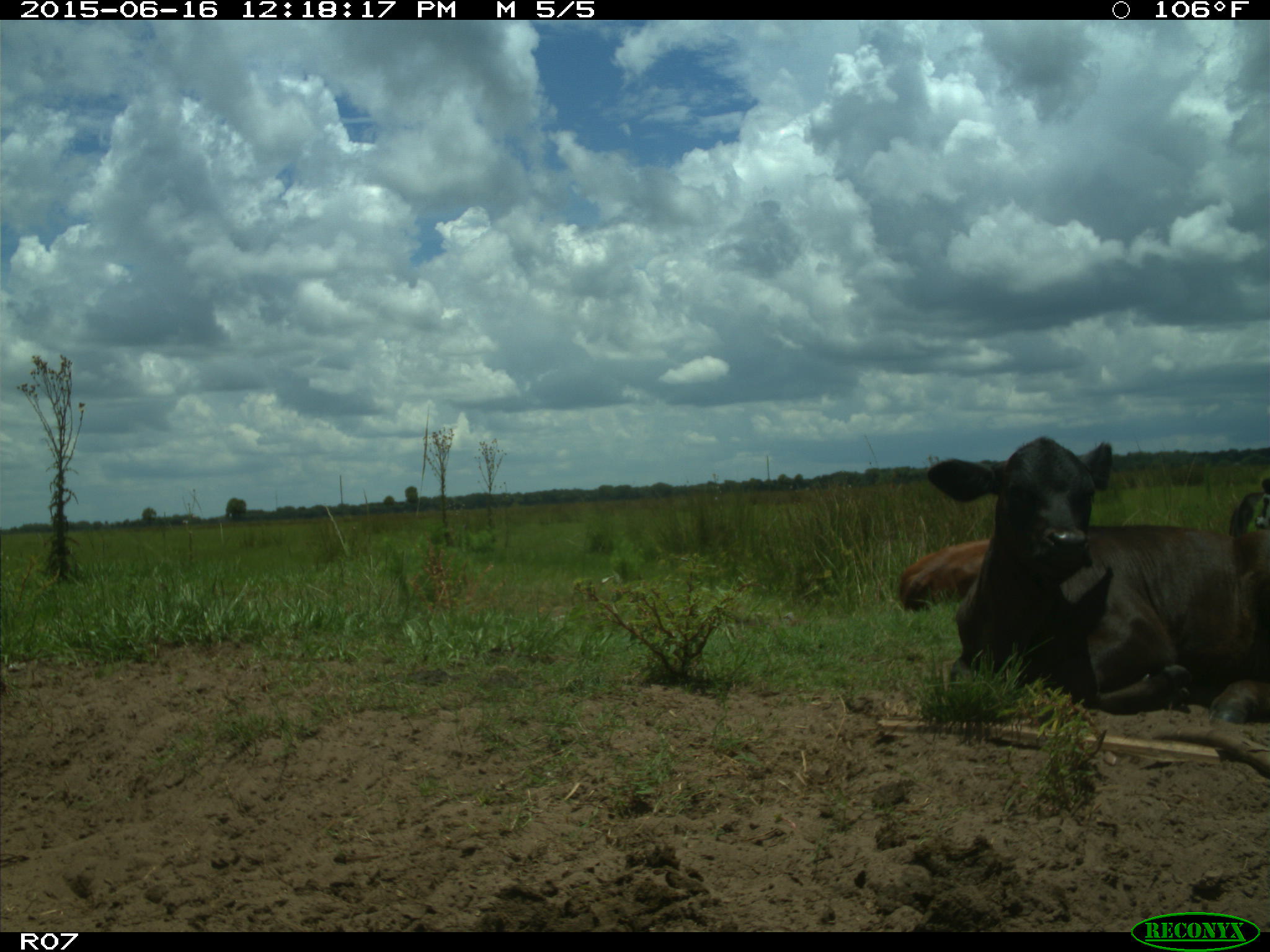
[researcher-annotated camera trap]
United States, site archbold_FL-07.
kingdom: Animalia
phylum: Chordata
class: Mammalia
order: Artiodactyla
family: Bovidae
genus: Bos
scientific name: Bos taurus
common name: domestic cow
Bos taurus (domestic cow).